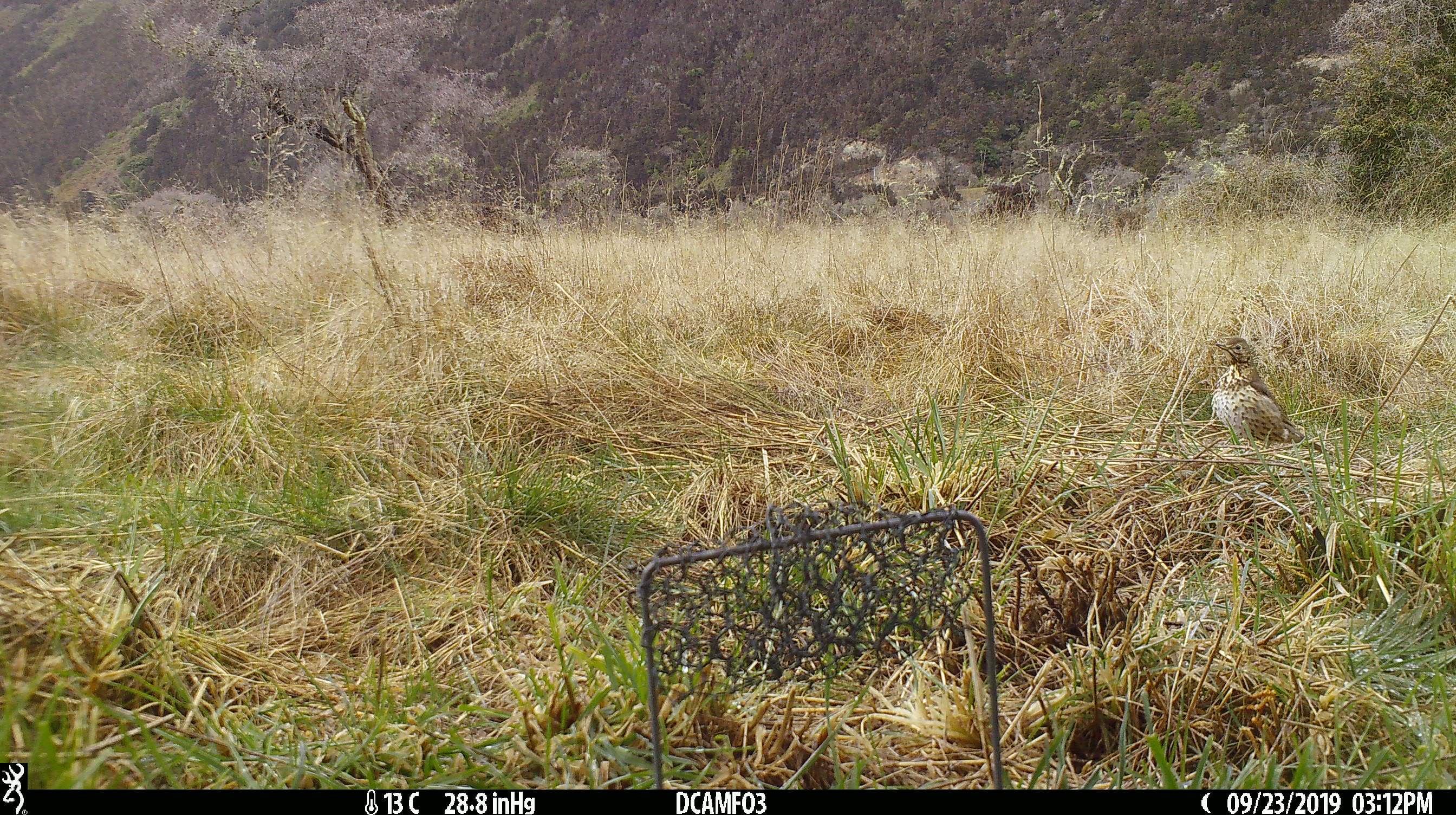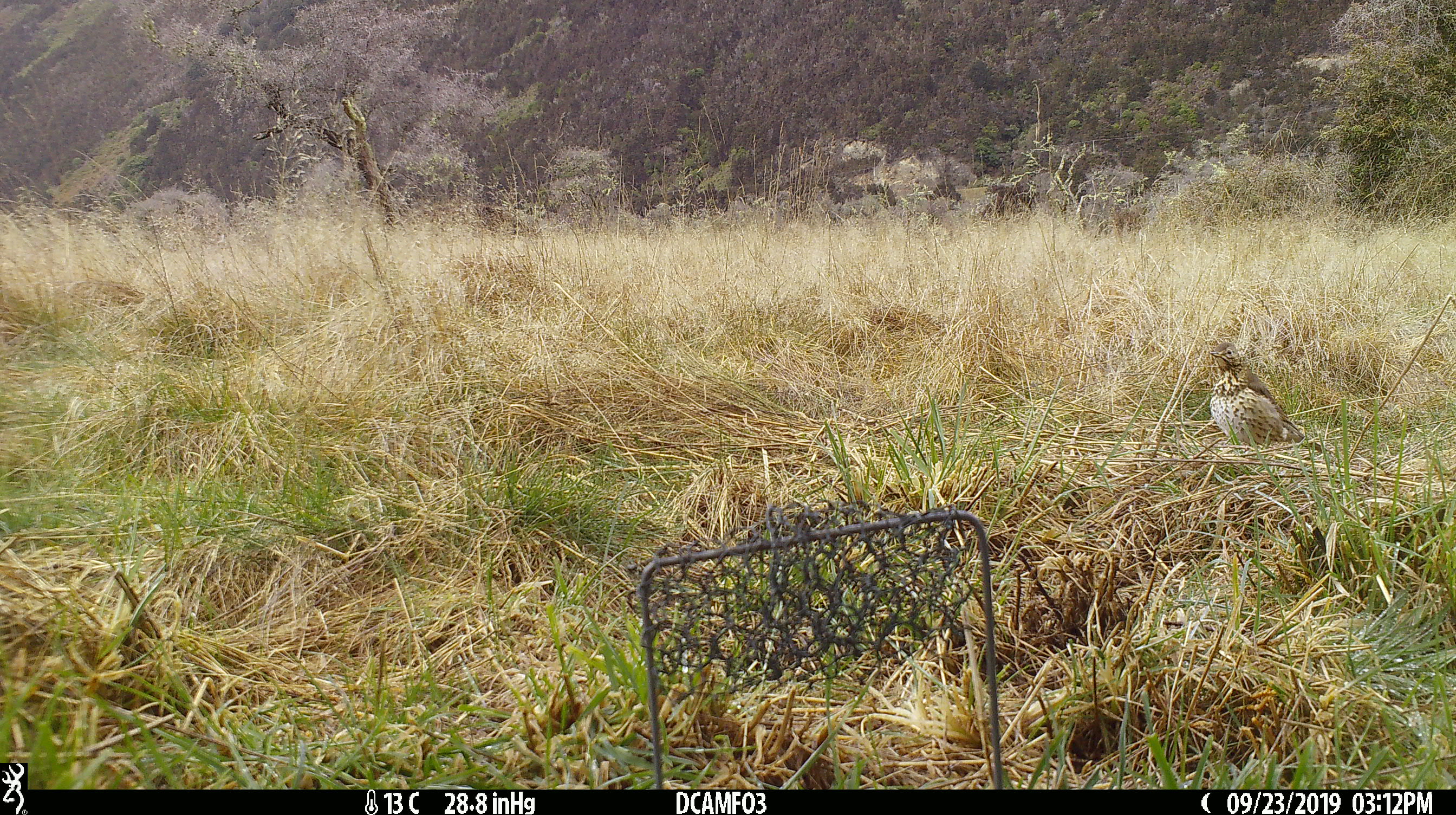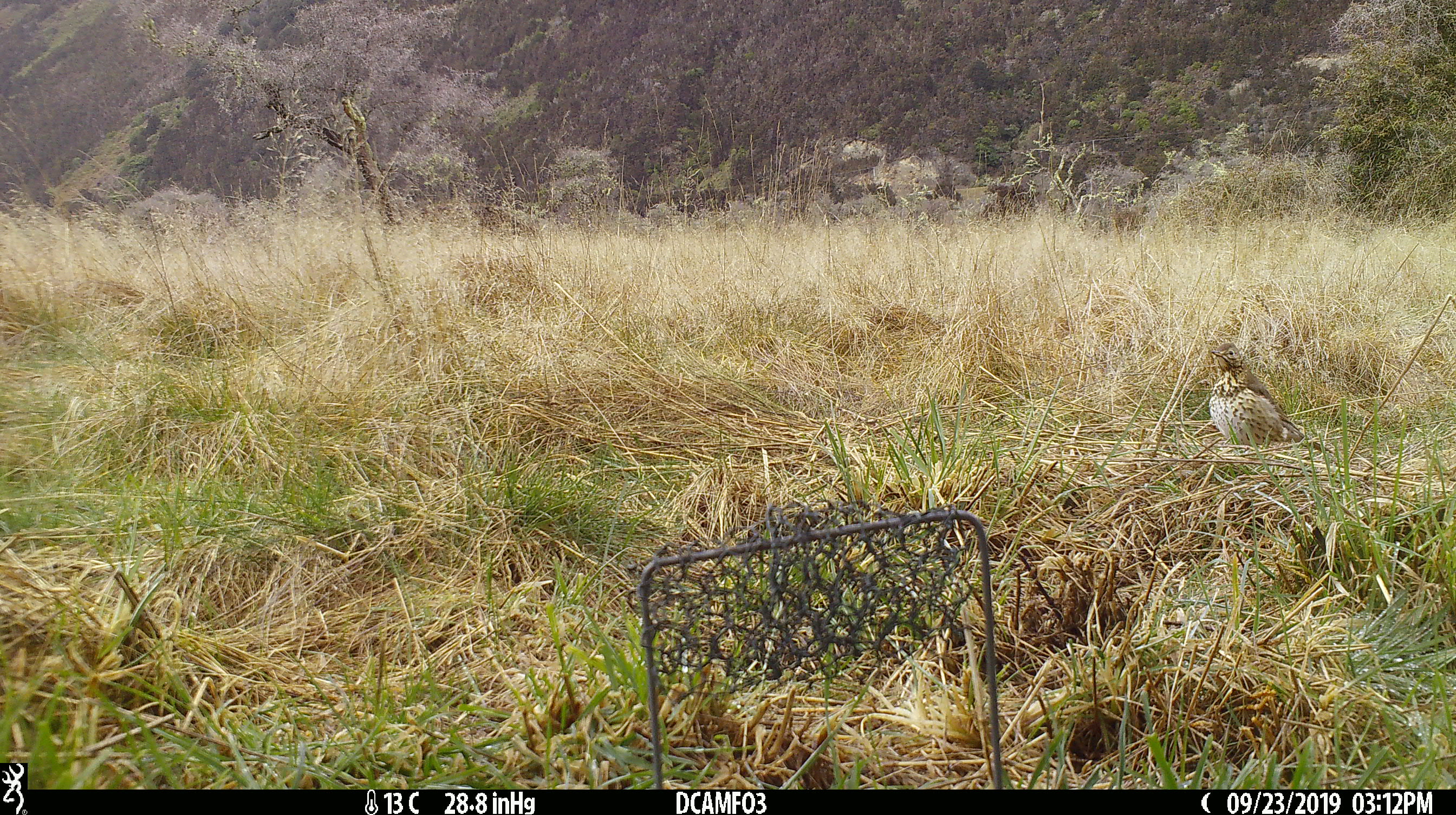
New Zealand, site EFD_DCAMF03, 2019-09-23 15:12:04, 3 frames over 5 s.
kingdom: Animalia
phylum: Chordata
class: Aves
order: Passeriformes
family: Turdidae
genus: Turdus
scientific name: Turdus philomelos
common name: song thrush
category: thrush